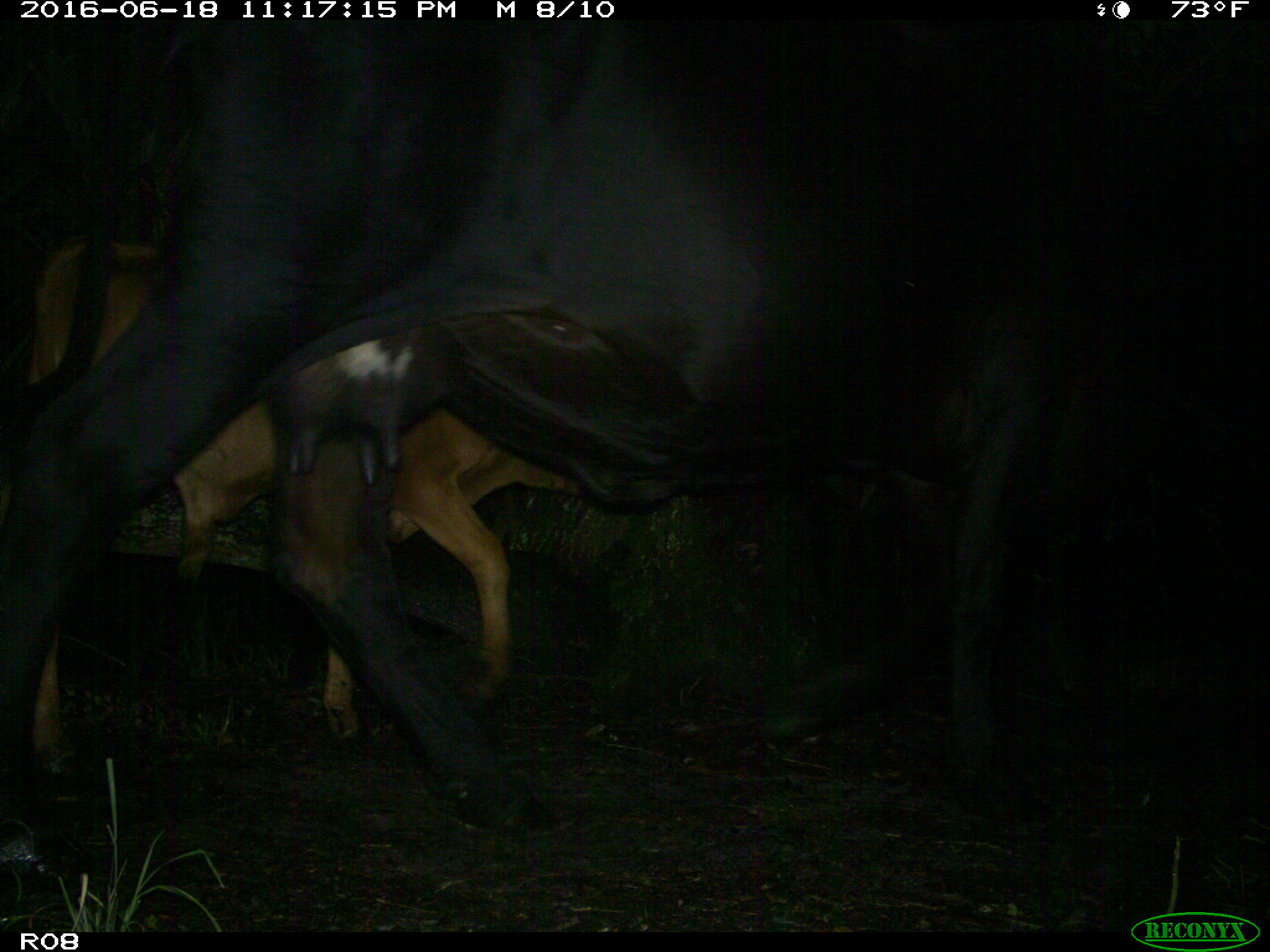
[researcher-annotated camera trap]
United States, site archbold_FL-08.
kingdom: Animalia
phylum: Chordata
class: Mammalia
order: Artiodactyla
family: Bovidae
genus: Bos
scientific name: Bos taurus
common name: domestic cow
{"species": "Bos taurus (domestic cow)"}